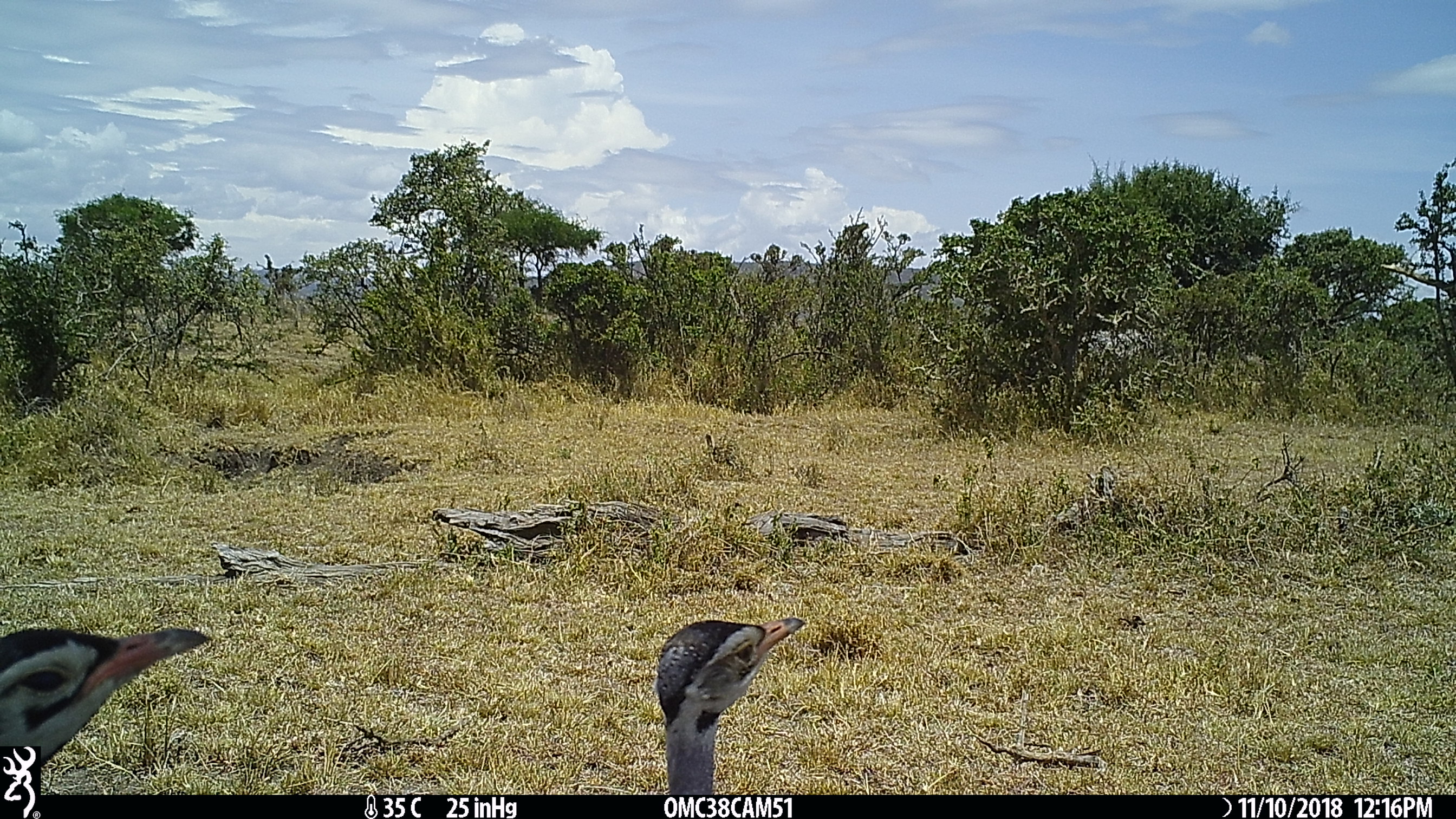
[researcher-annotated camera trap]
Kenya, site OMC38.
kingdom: Animalia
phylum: Chordata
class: Aves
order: Otidiformes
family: Otididae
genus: Eupodotis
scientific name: Eupodotis senegalensis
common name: white-bellied bustard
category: bustard white bellied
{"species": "bustard white bellied (white-bellied bustard) (Eupodotis senegalensis)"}